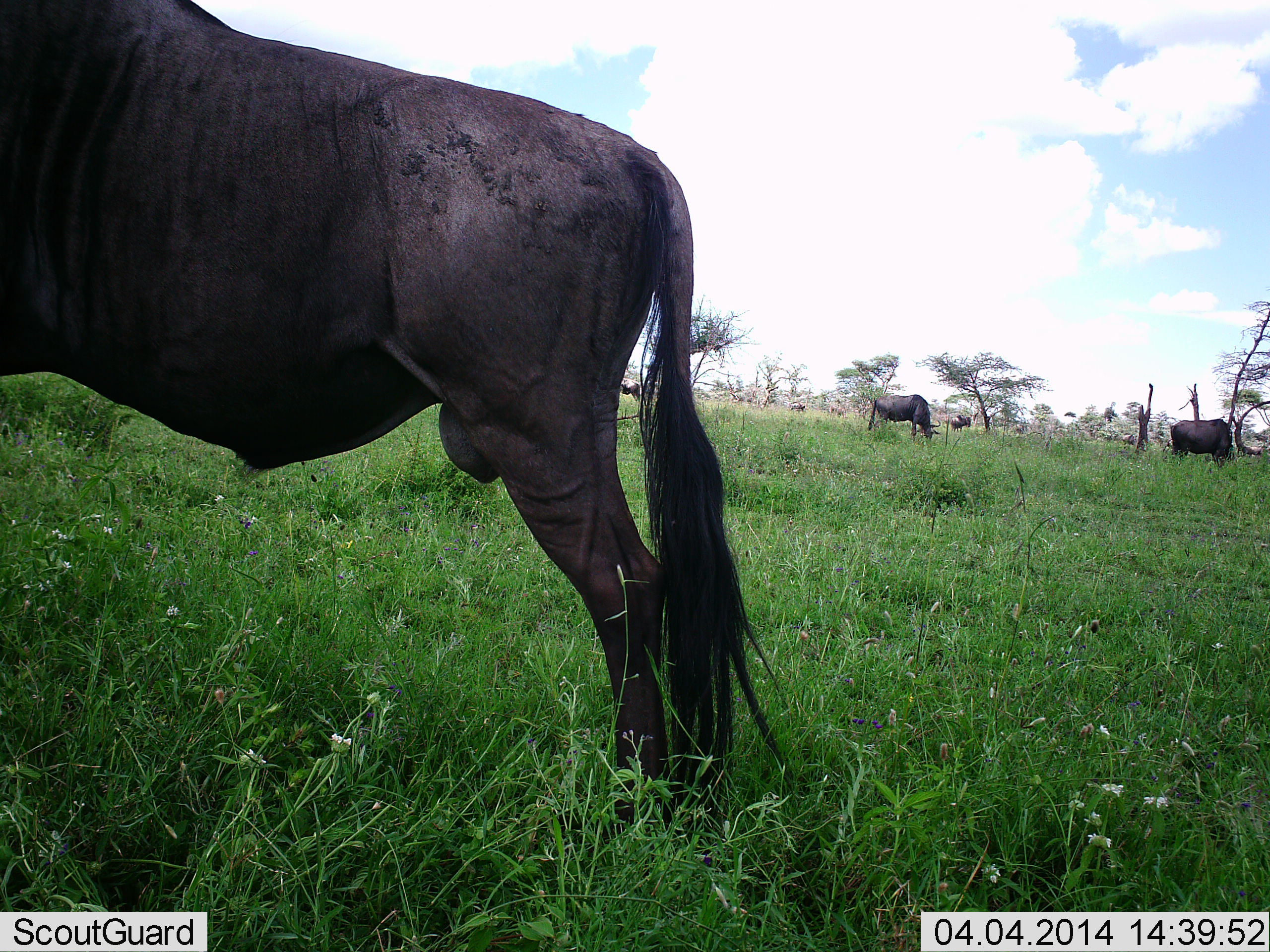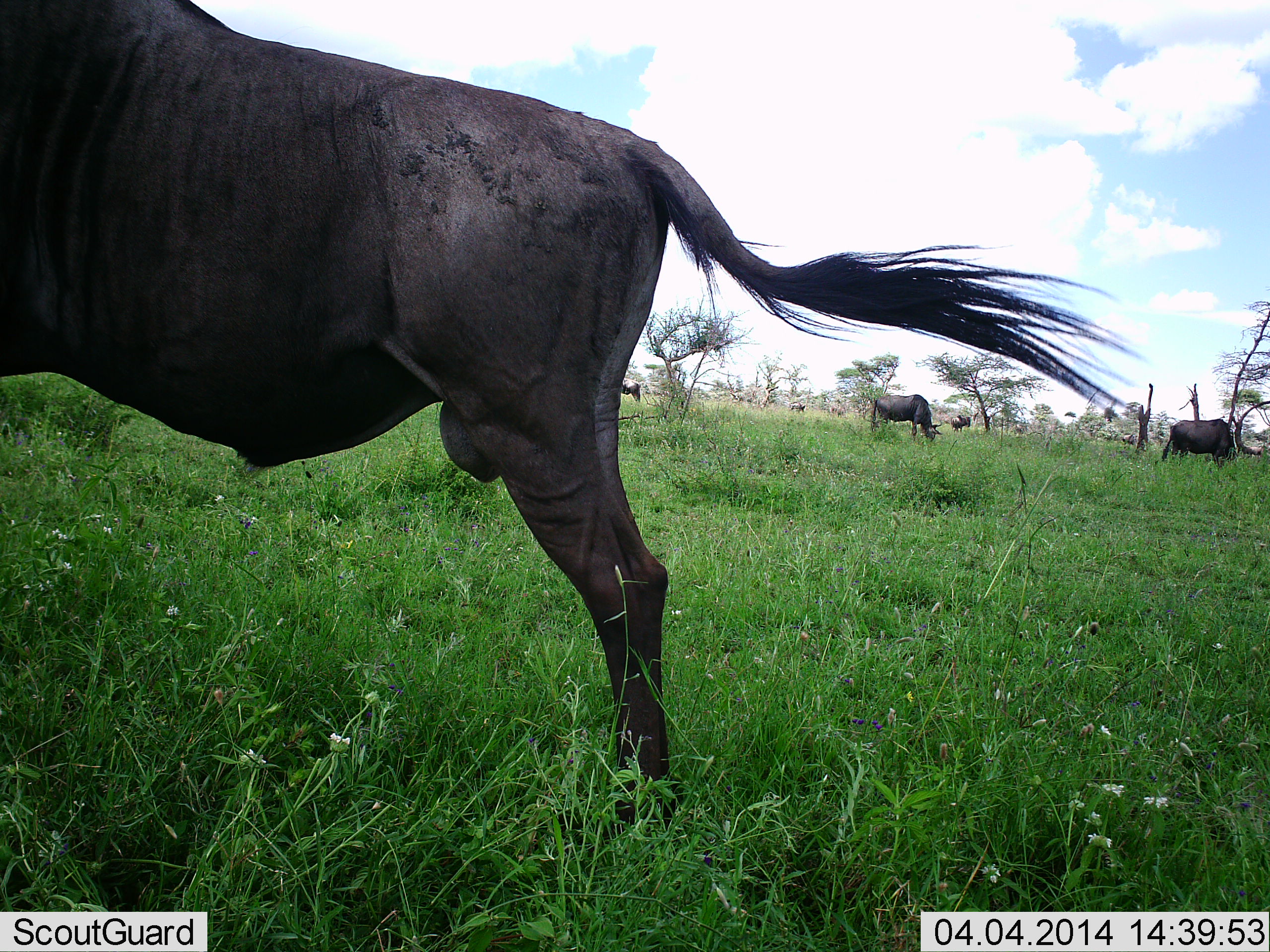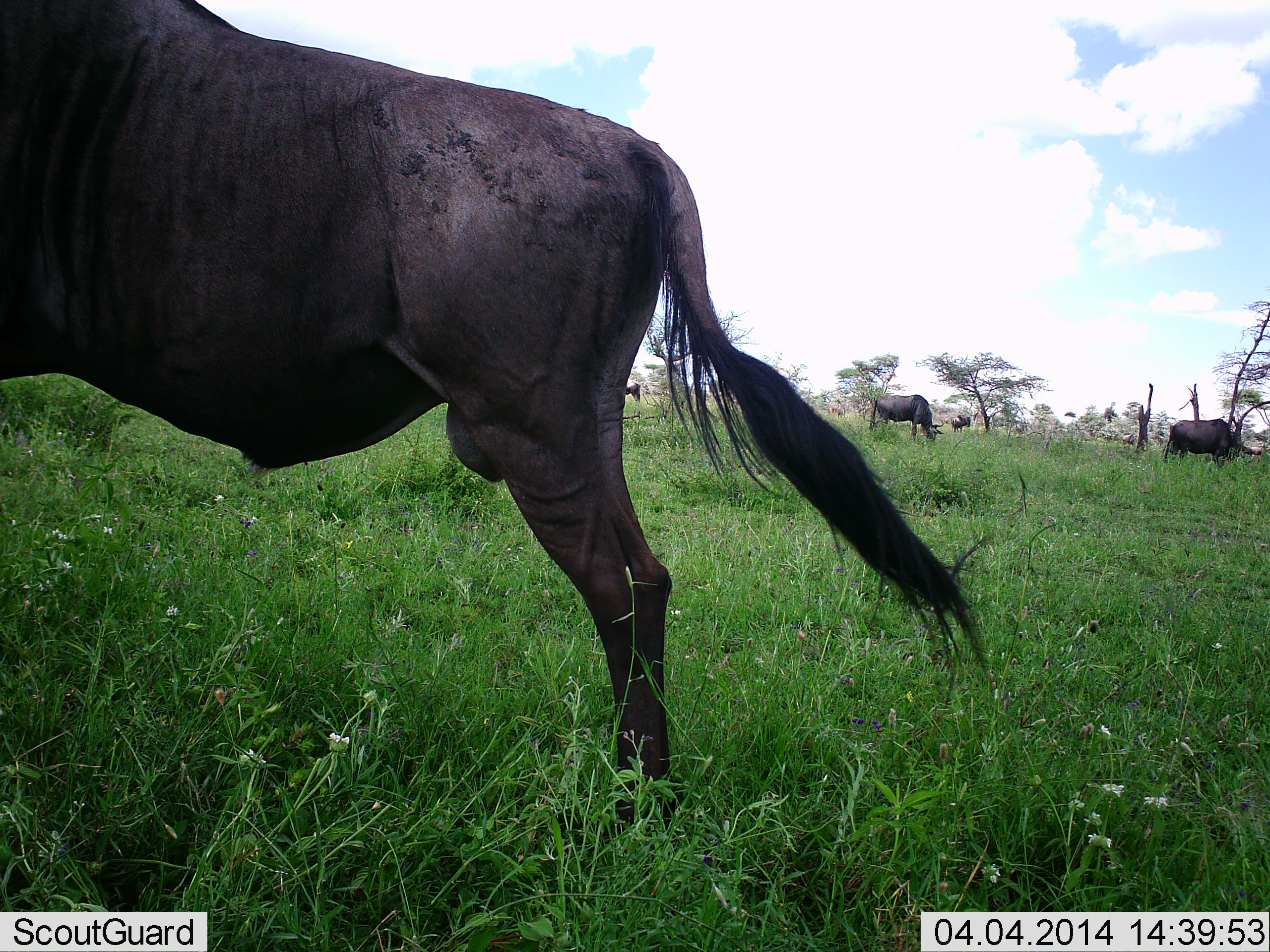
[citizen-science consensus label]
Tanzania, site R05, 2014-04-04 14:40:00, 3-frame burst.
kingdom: Animalia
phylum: Chordata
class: Mammalia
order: Artiodactyla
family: Bovidae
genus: Connochaetes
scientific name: Connochaetes taurinus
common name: blue wildebeest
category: wildebeest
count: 5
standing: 67%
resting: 3%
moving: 12%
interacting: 0%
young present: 0%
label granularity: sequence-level